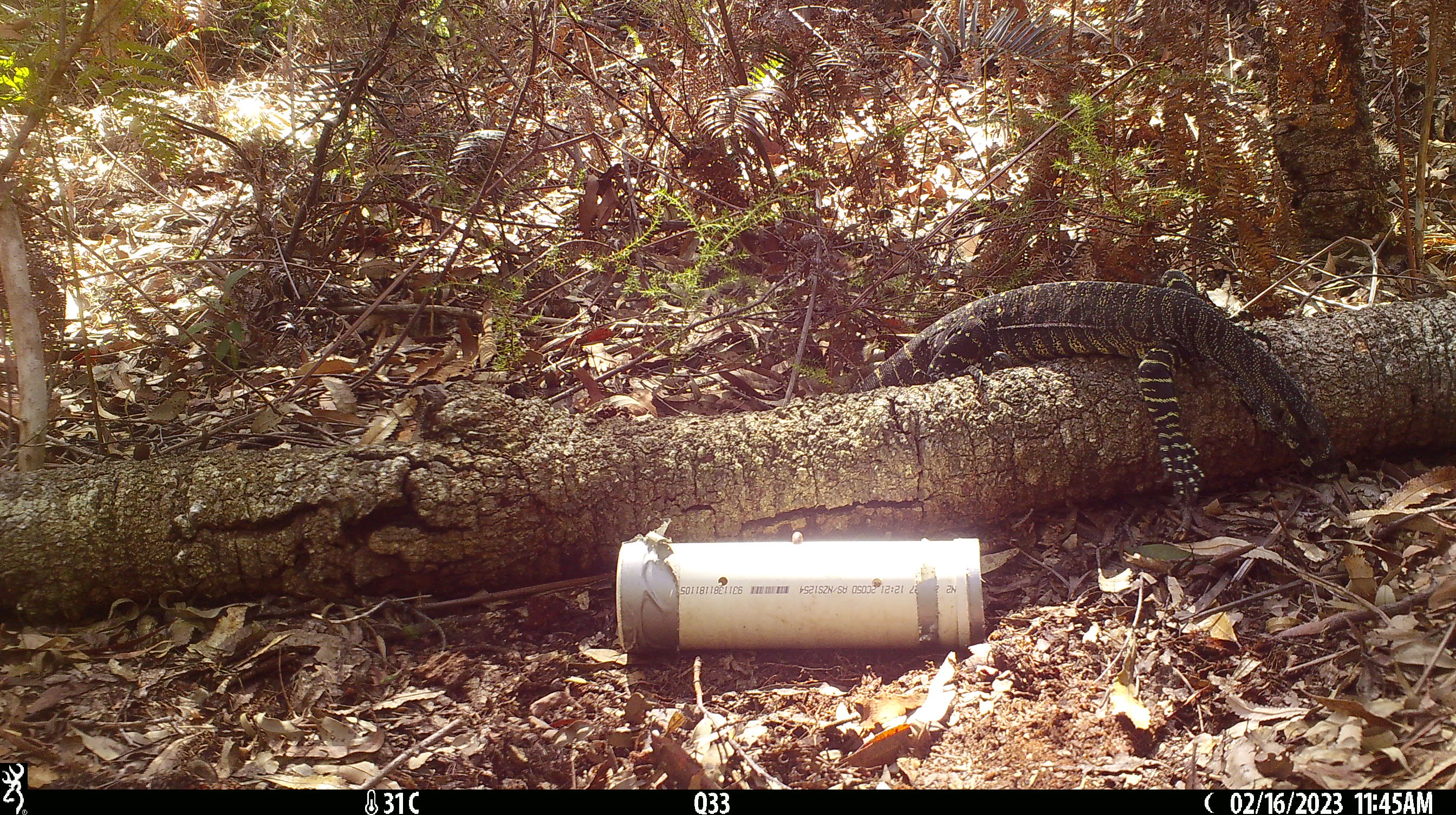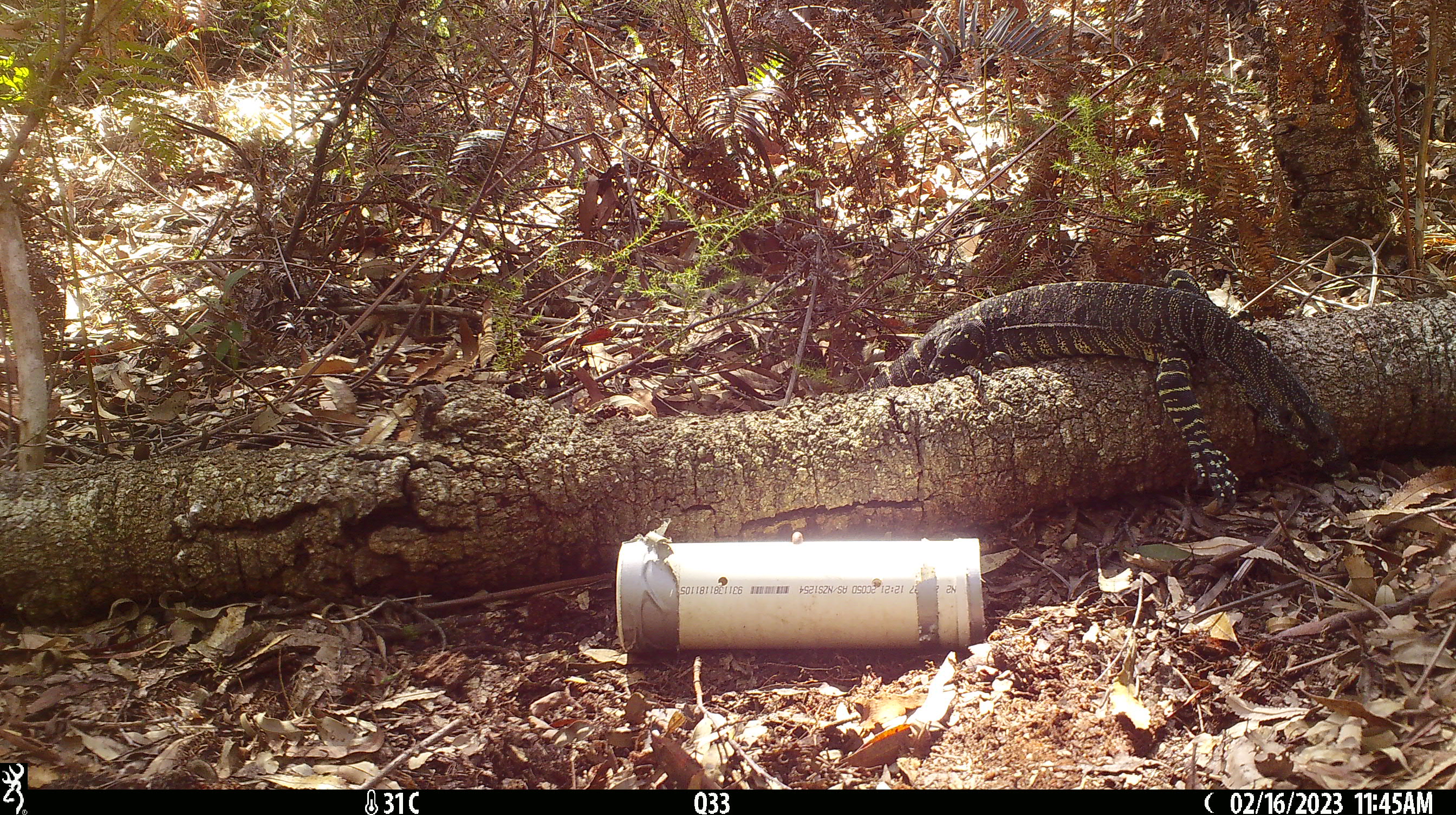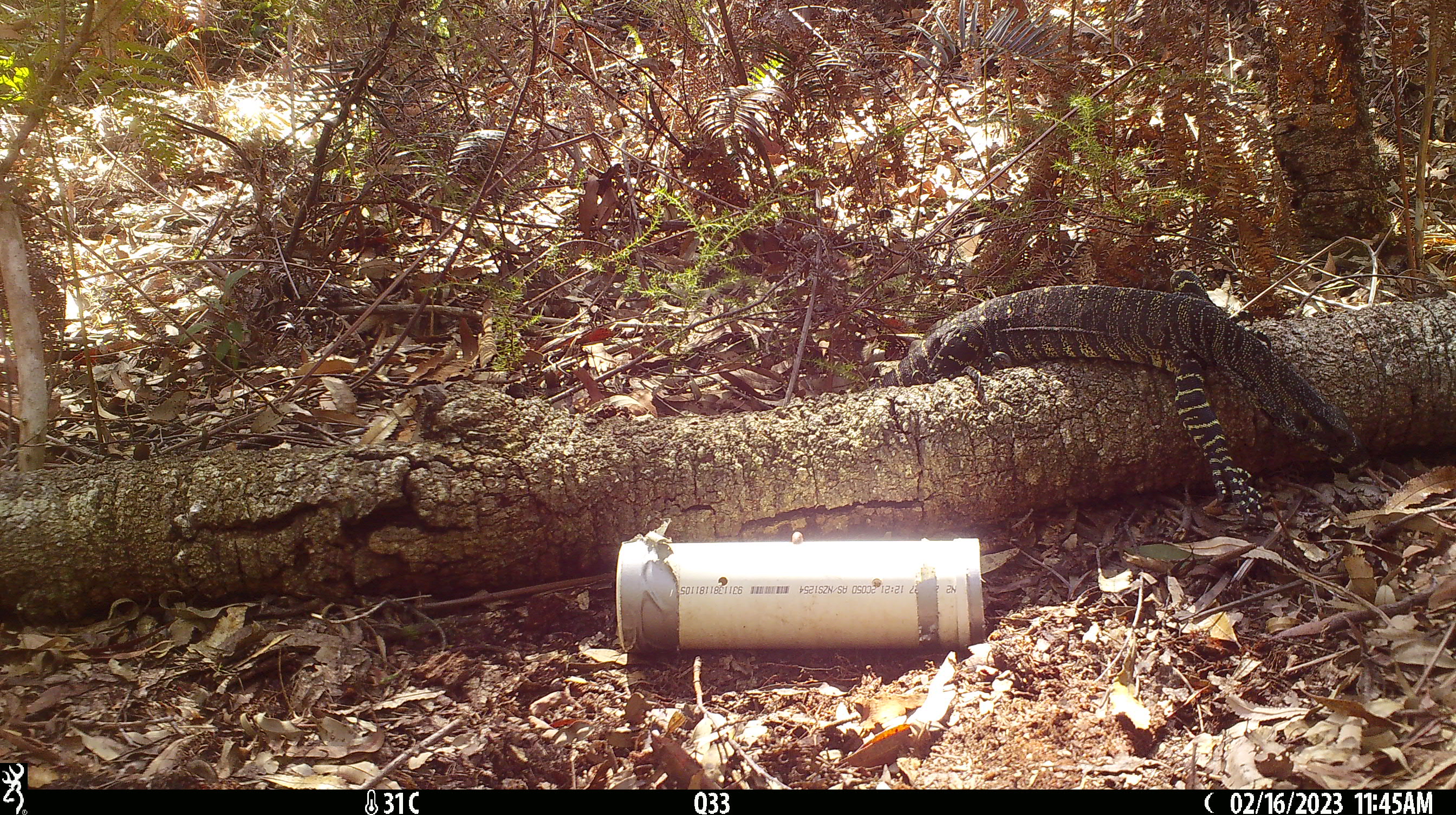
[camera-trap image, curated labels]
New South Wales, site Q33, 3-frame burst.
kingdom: Animalia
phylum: Chordata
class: Reptilia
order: Squamata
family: Varanidae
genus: Varanus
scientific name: Varanus varius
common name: lace monitor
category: goanna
Goanna (lace monitor) (Varanus varius).